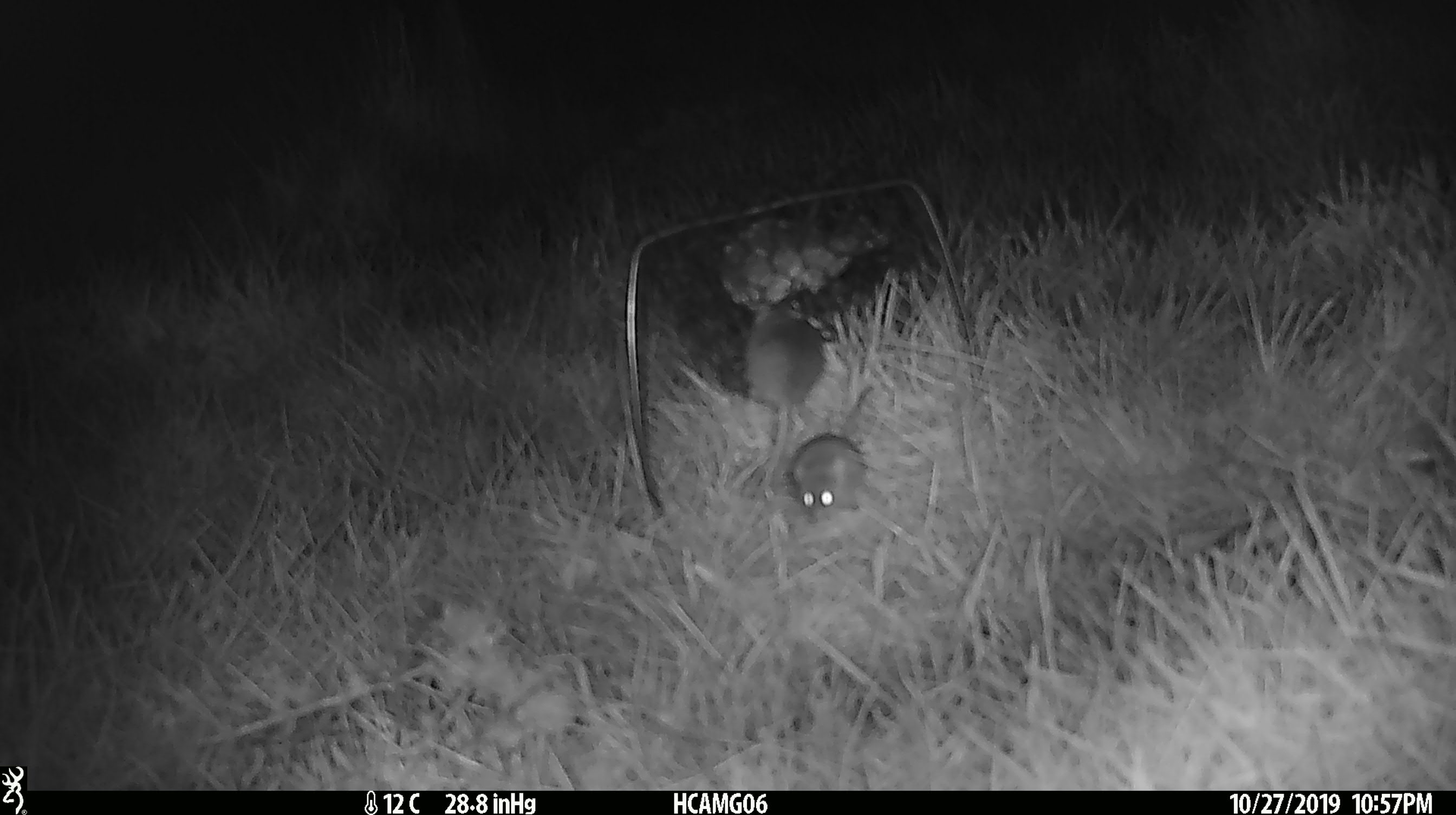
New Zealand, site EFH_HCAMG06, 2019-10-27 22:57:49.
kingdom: Animalia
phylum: Chordata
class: Mammalia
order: Rodentia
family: Muridae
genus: Mus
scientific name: Mus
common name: mouse